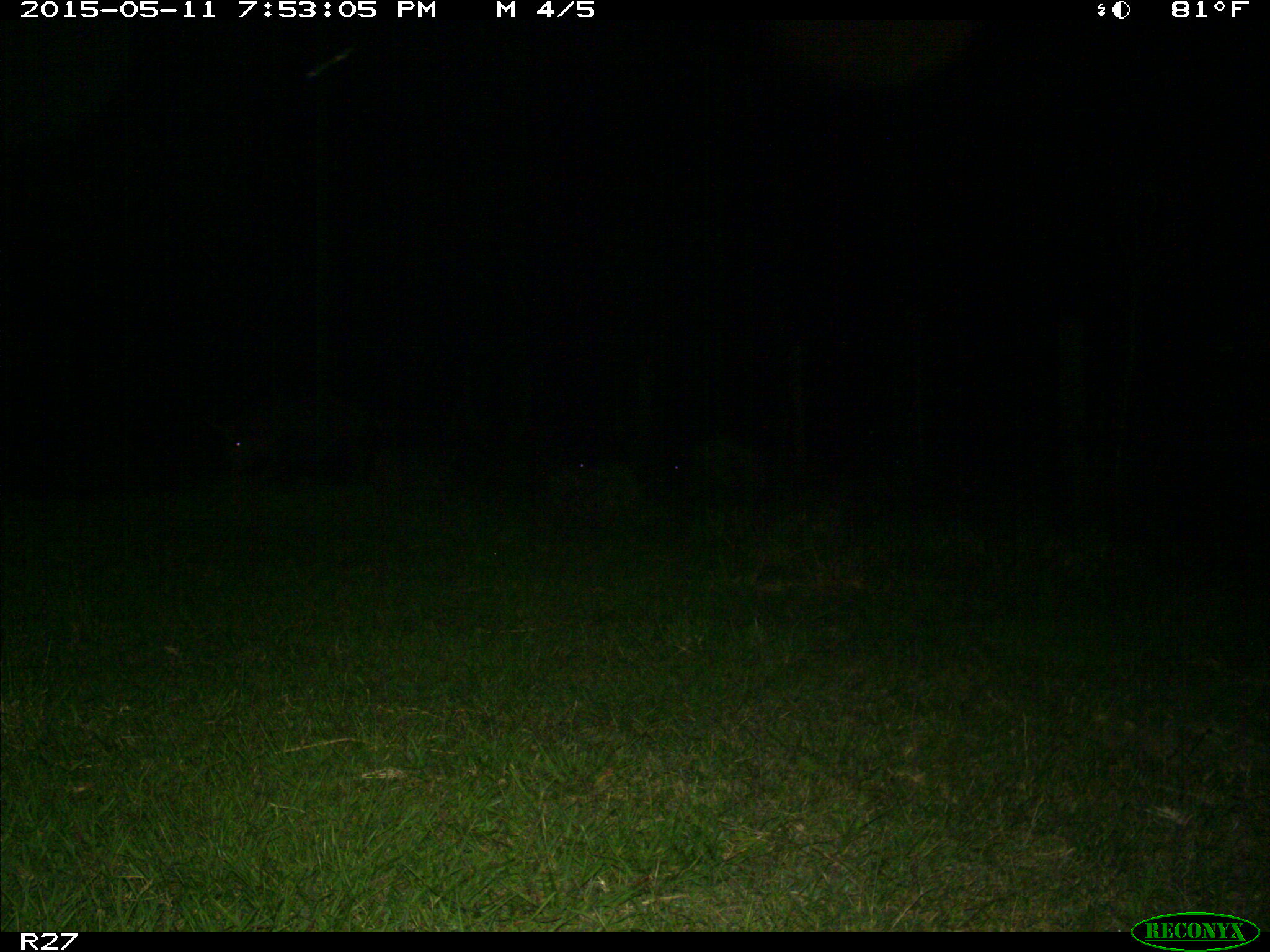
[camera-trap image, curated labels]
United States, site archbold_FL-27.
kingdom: Animalia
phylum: Chordata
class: Mammalia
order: Artiodactyla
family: Suidae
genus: Sus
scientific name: Sus scrofa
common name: wild boar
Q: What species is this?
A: Sus scrofa (wild boar).